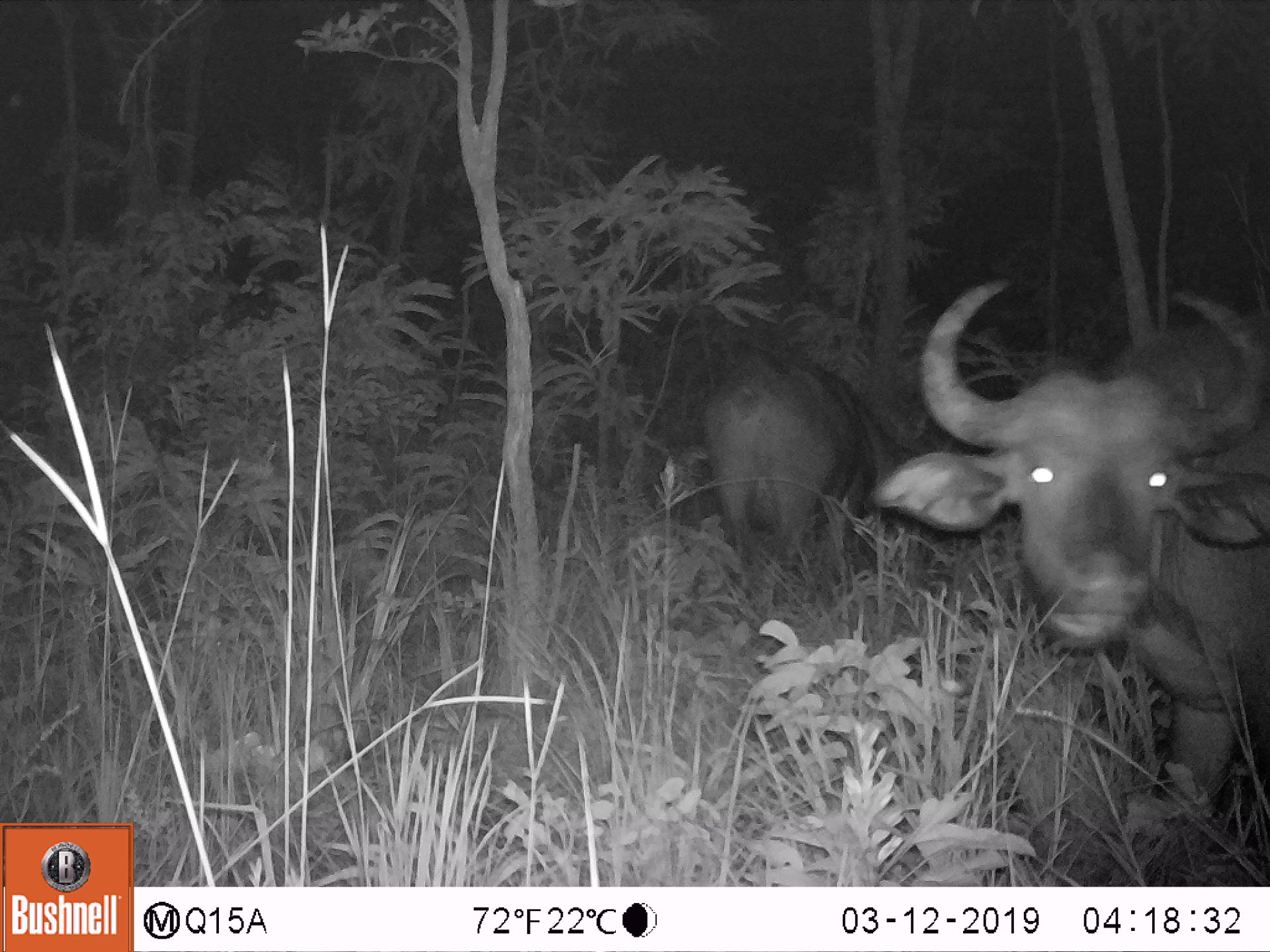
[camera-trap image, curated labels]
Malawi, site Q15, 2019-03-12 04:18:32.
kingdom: Animalia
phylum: Chordata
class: Mammalia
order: Artiodactyla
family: Bovidae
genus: Syncerus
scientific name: Syncerus caffer caffer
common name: cape buffalo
Cape buffalo (Syncerus caffer caffer), count 2.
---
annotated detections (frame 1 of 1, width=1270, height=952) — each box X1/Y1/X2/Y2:
cape buffalo: 880/266/1262/826; 712/342/921/589